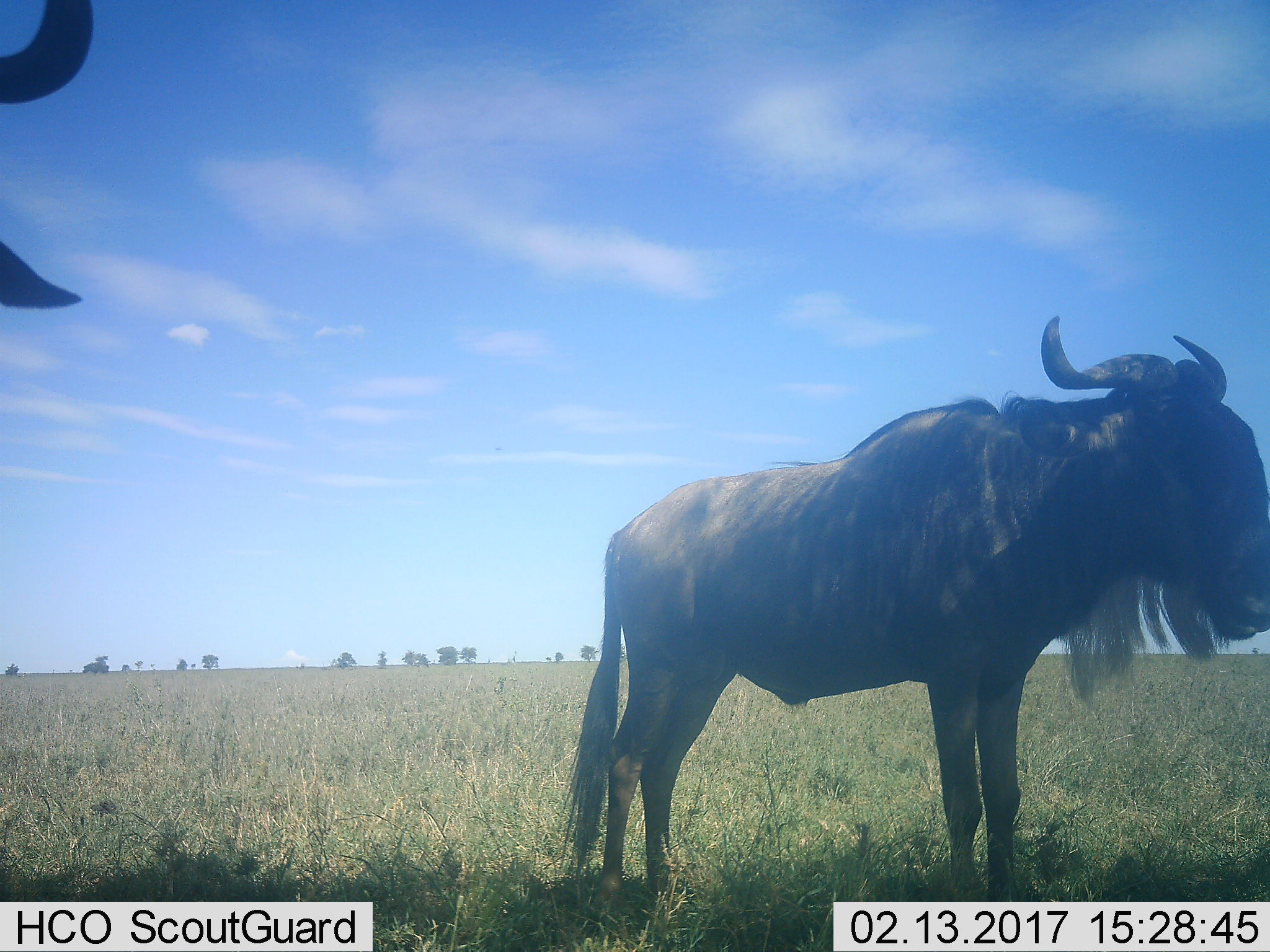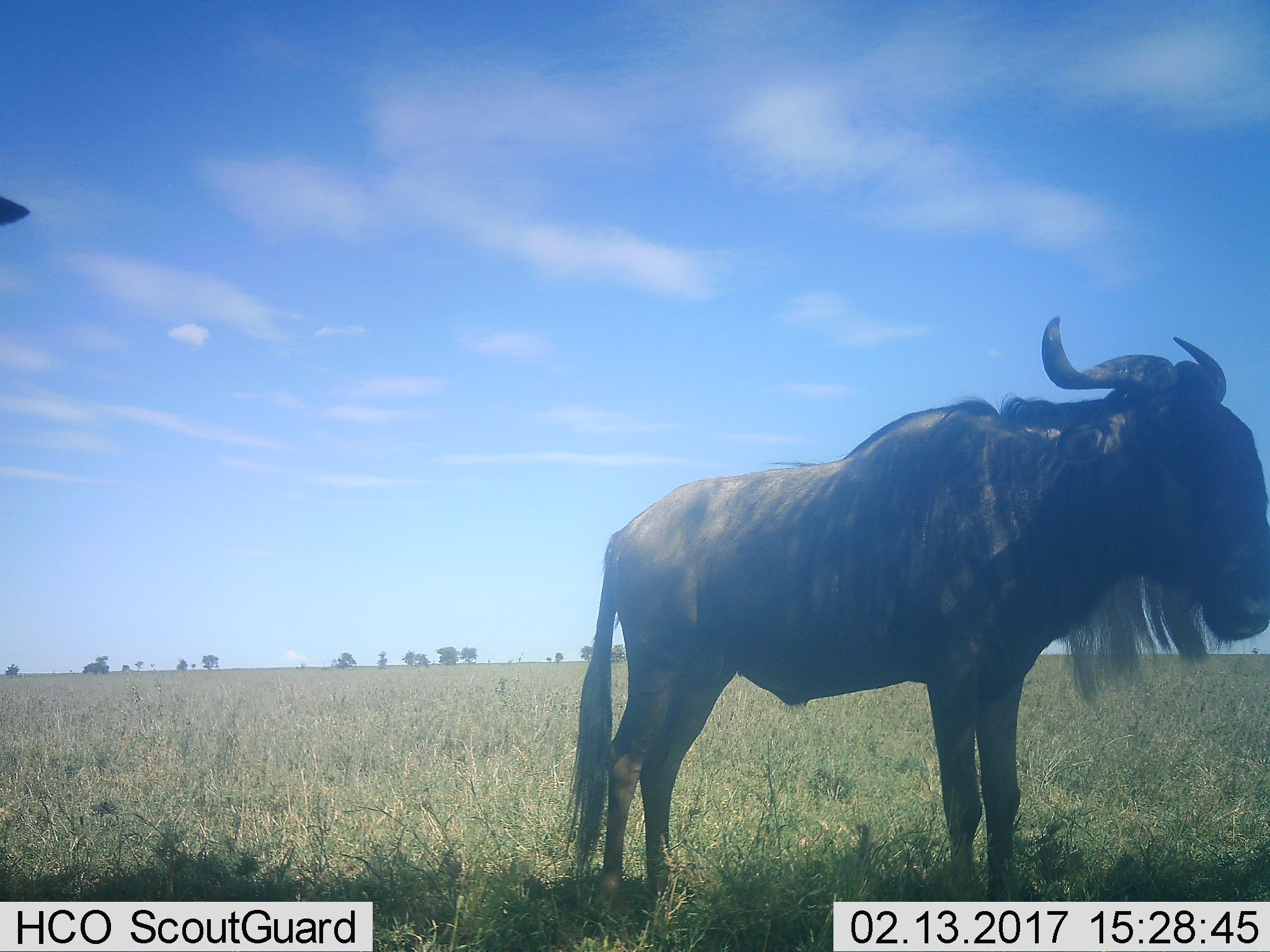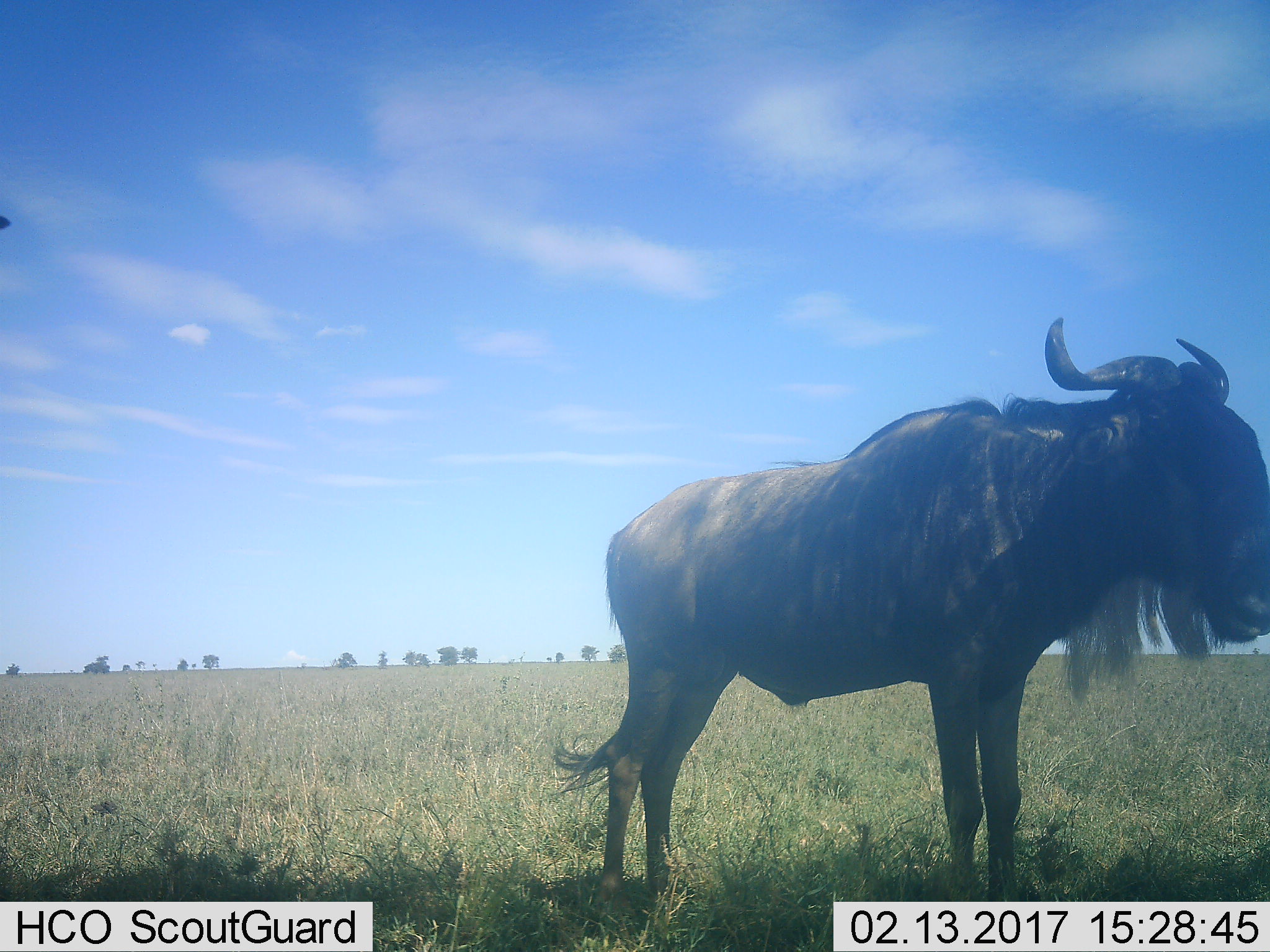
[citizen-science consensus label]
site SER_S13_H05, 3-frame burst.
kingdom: Animalia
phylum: Chordata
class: Mammalia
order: Artiodactyla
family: Bovidae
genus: Connochaetes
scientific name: Connochaetes taurinus taurinus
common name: blue wildebeest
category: wildebeestblue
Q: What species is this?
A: Wildebeestblue (blue wildebeest) (Connochaetes taurinus taurinus).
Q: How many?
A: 2.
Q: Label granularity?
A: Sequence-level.